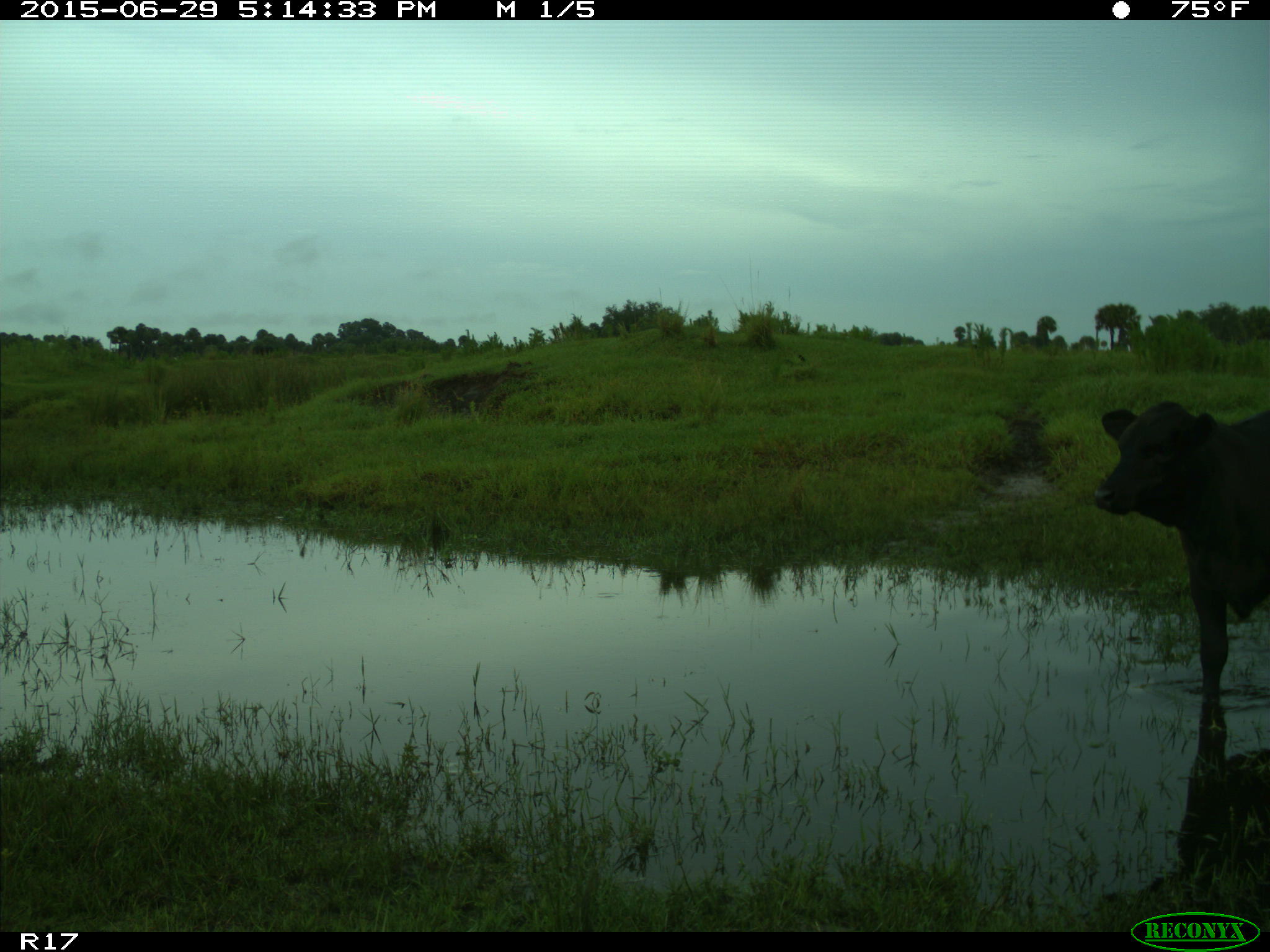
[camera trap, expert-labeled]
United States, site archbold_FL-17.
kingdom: Animalia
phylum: Chordata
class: Mammalia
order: Artiodactyla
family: Bovidae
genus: Bos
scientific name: Bos taurus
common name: domestic cow